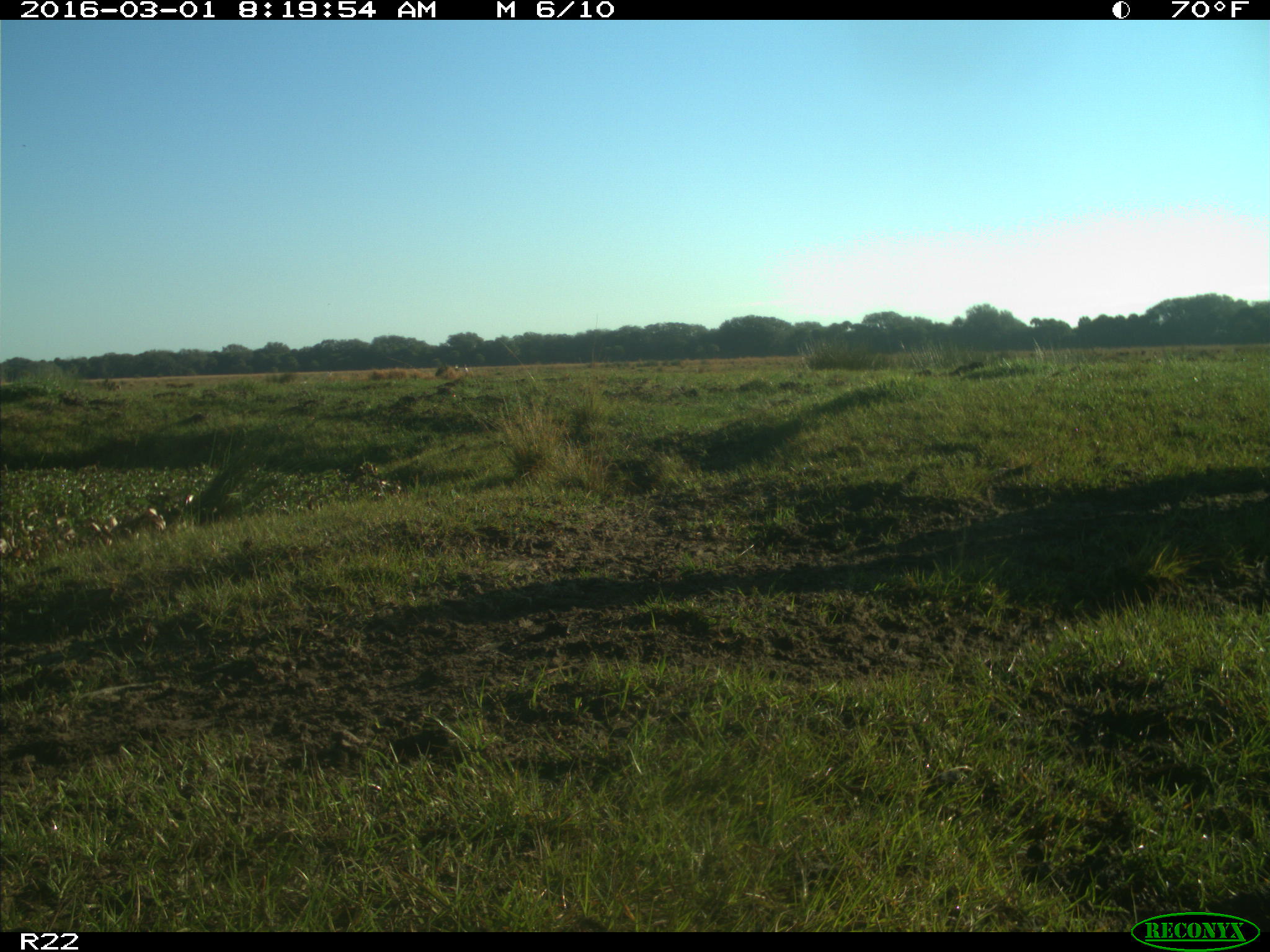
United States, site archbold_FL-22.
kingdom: Animalia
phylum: Chordata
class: Mammalia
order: Artiodactyla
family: Bovidae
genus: Bos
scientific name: Bos taurus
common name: domestic cow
Bos taurus (domestic cow).